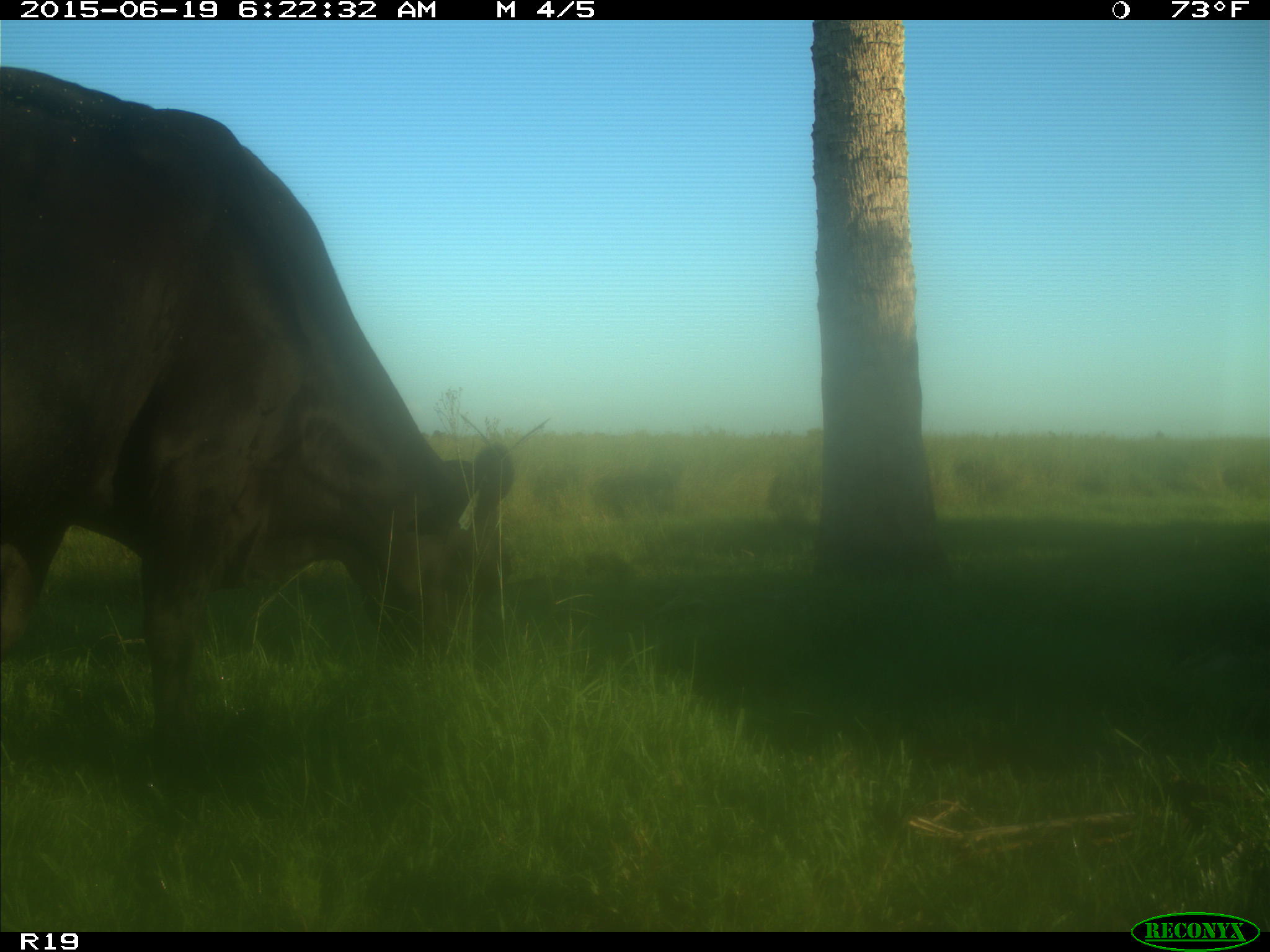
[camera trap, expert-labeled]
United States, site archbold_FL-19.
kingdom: Animalia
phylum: Chordata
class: Mammalia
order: Artiodactyla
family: Bovidae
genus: Bos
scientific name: Bos taurus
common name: domestic cow